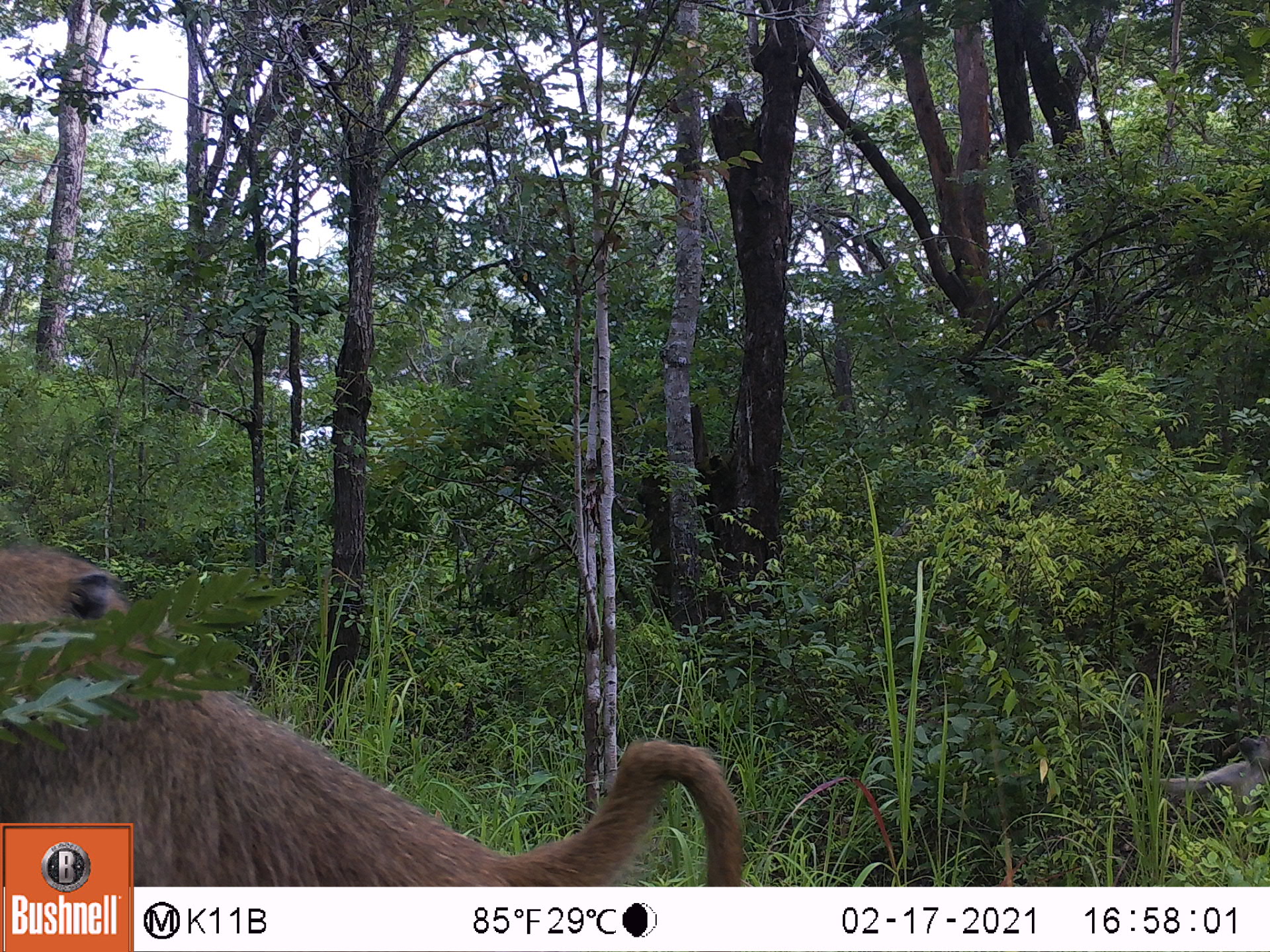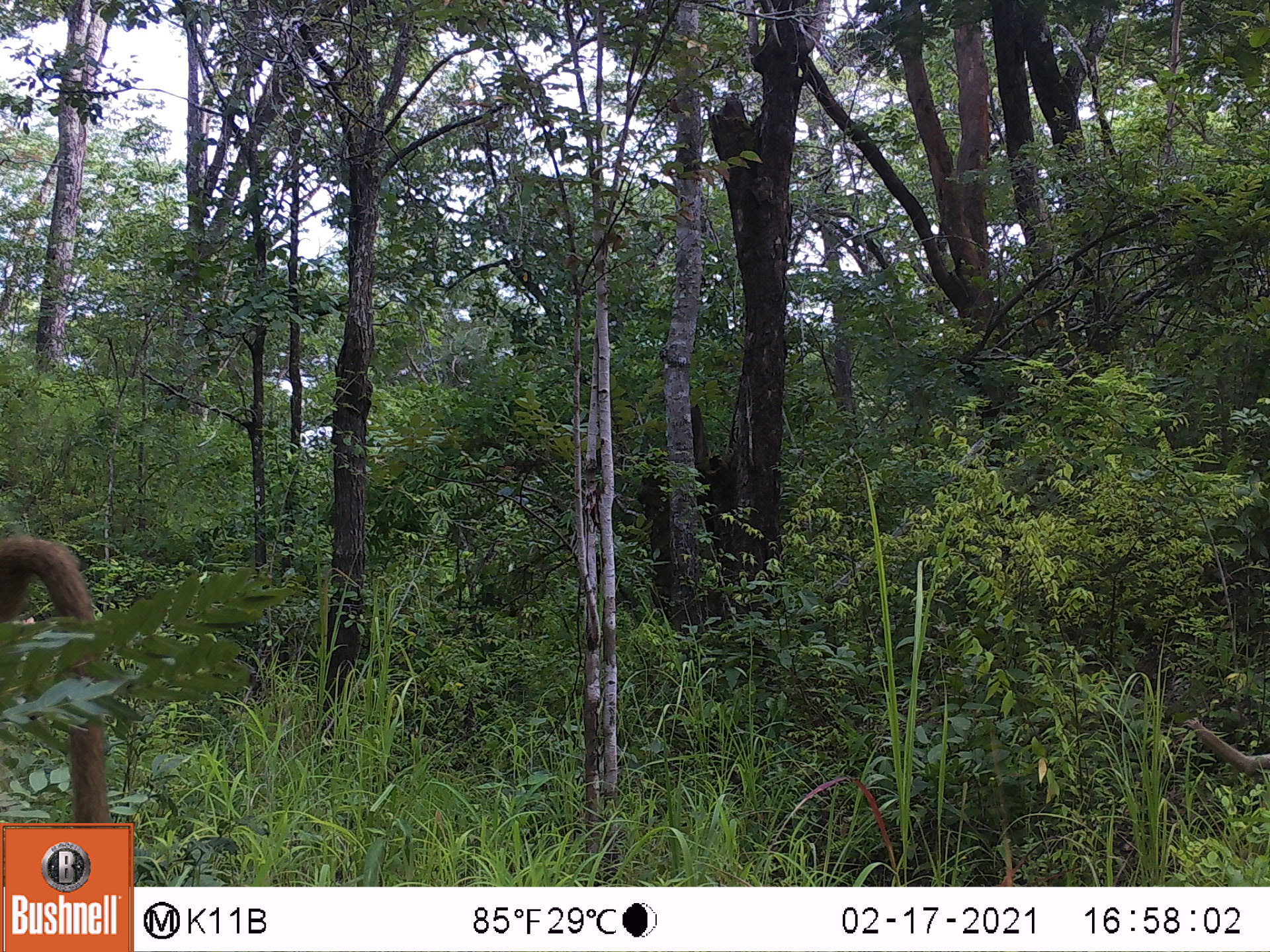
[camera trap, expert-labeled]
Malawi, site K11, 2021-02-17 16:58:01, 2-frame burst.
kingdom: Animalia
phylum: Chordata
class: Mammalia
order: Primates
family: Cercopithecidae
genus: Papio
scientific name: Papio cynocephalus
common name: yellow baboon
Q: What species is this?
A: Yellow baboon (Papio cynocephalus).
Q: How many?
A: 2.